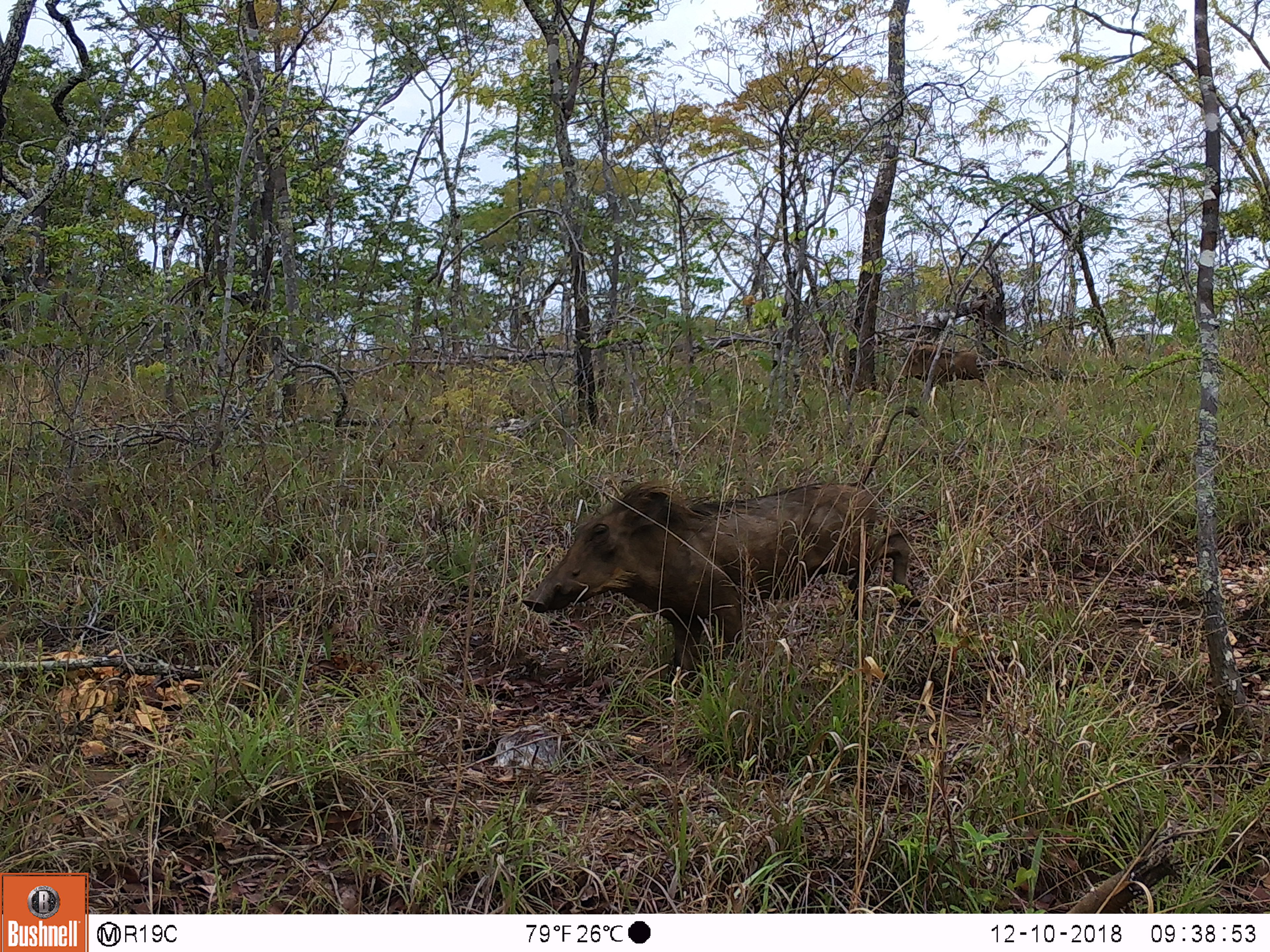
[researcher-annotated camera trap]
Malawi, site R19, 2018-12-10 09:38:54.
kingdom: Animalia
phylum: Chordata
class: Mammalia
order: Artiodactyla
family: Suidae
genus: Phacochoerus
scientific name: Phacochoerus africanus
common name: common warthog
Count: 2.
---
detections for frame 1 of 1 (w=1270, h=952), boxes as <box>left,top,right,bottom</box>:
common warthog: <box>513,404,932,715</box>; <box>888,338,997,394</box>